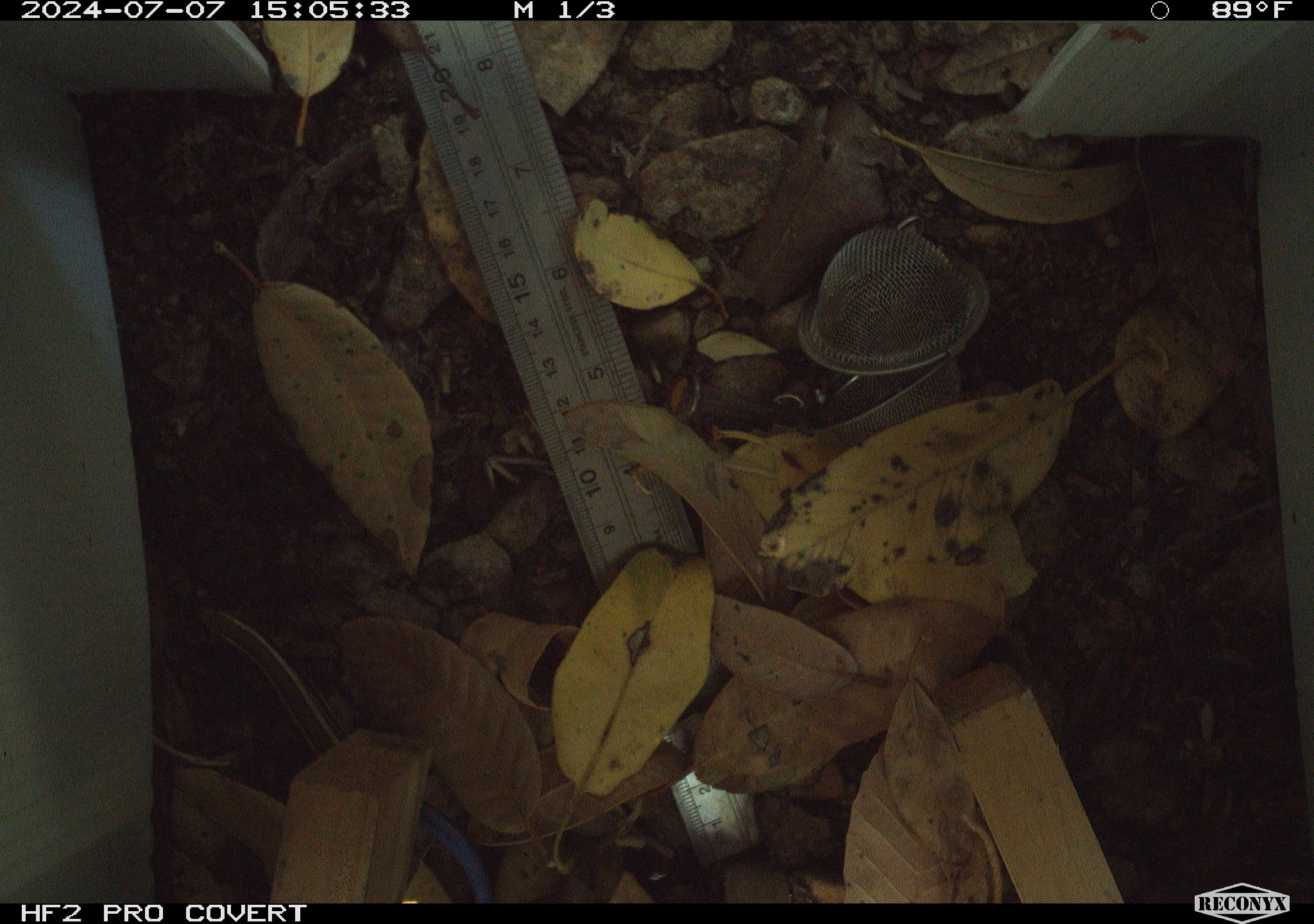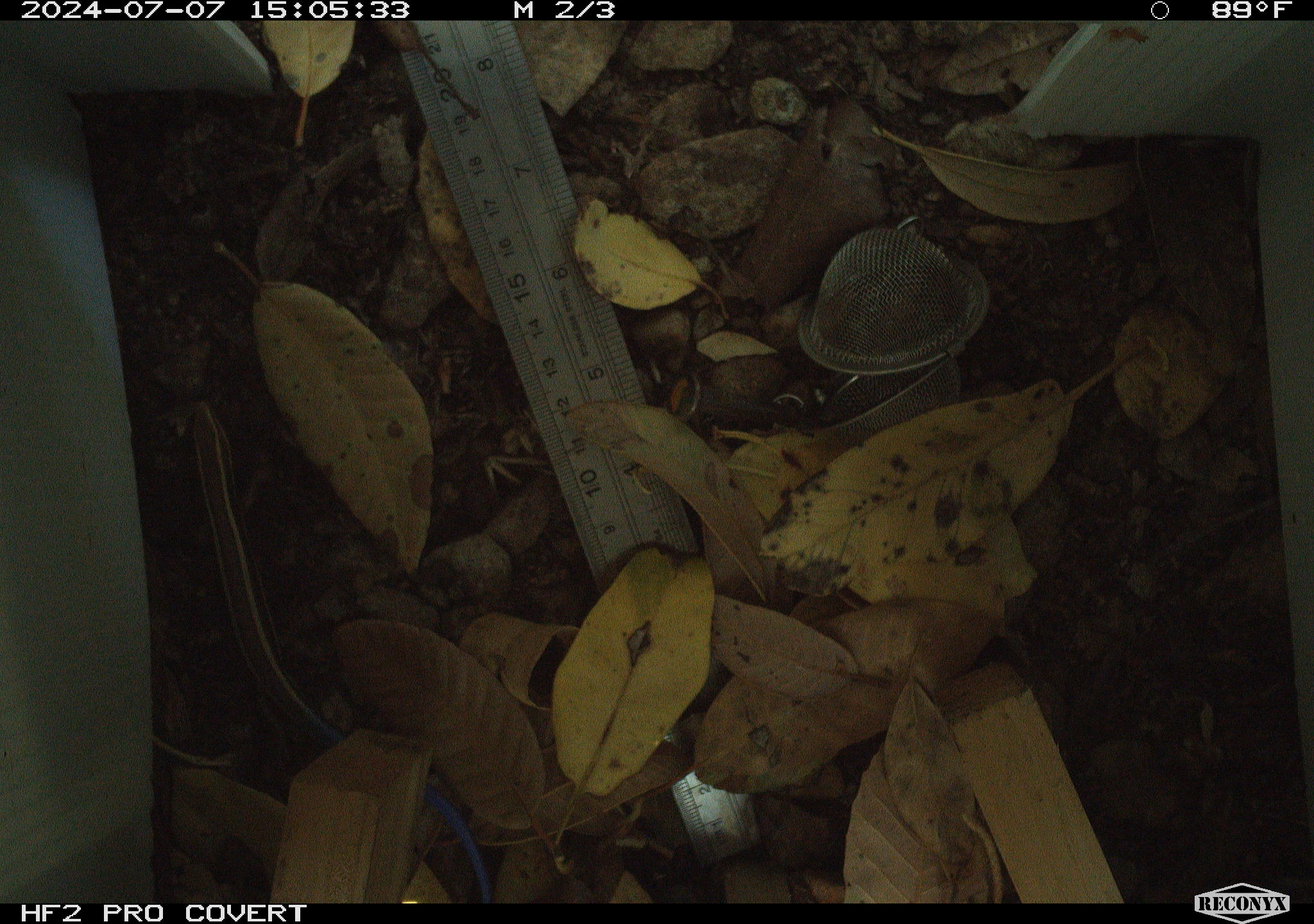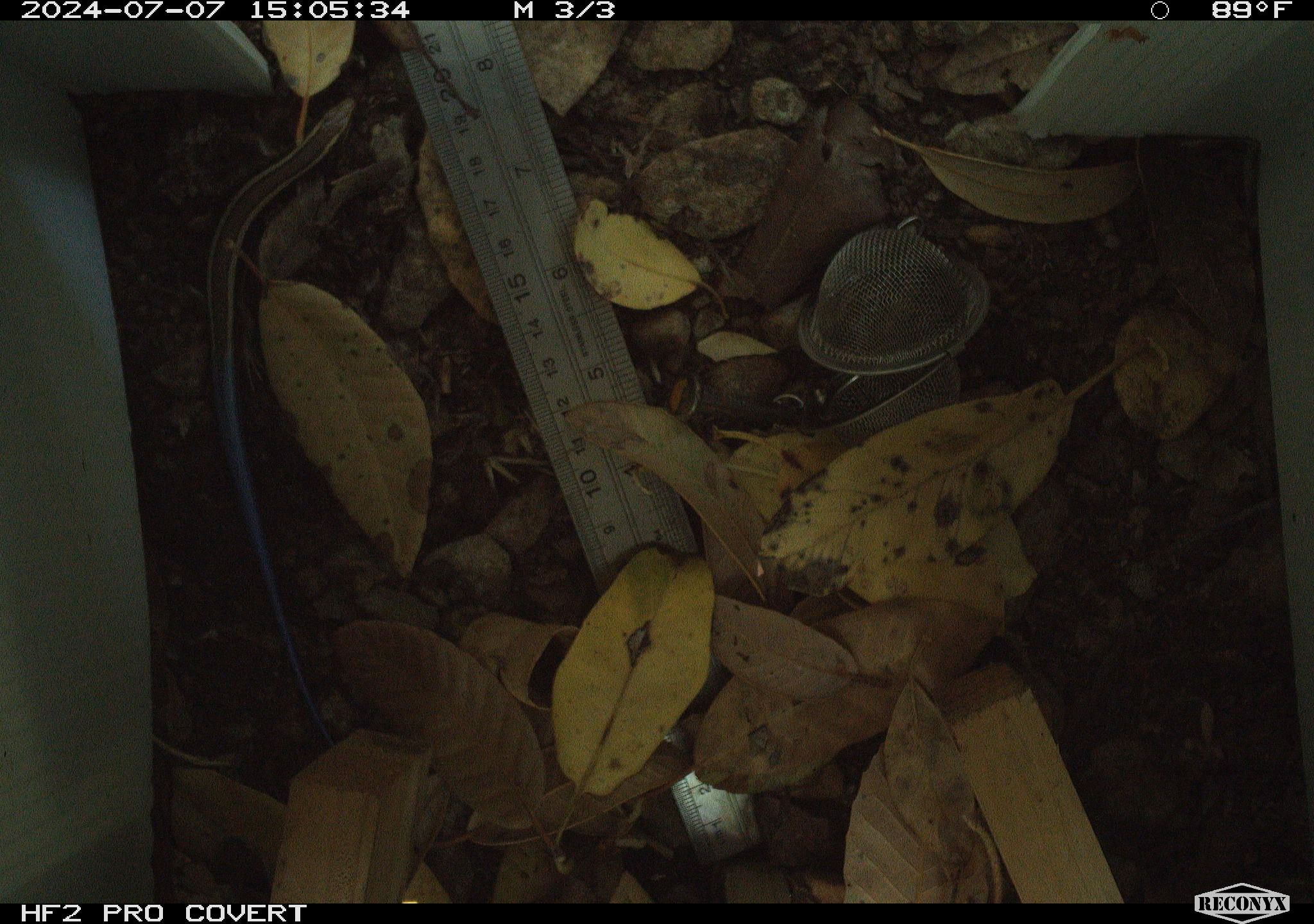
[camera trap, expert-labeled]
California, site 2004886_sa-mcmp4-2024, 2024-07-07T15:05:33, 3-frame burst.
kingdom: Animalia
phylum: Chordata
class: Reptilia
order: Squamata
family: Scincidae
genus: Plestiodon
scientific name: Plestiodon skiltonianus skiltonianus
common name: skilton's skink